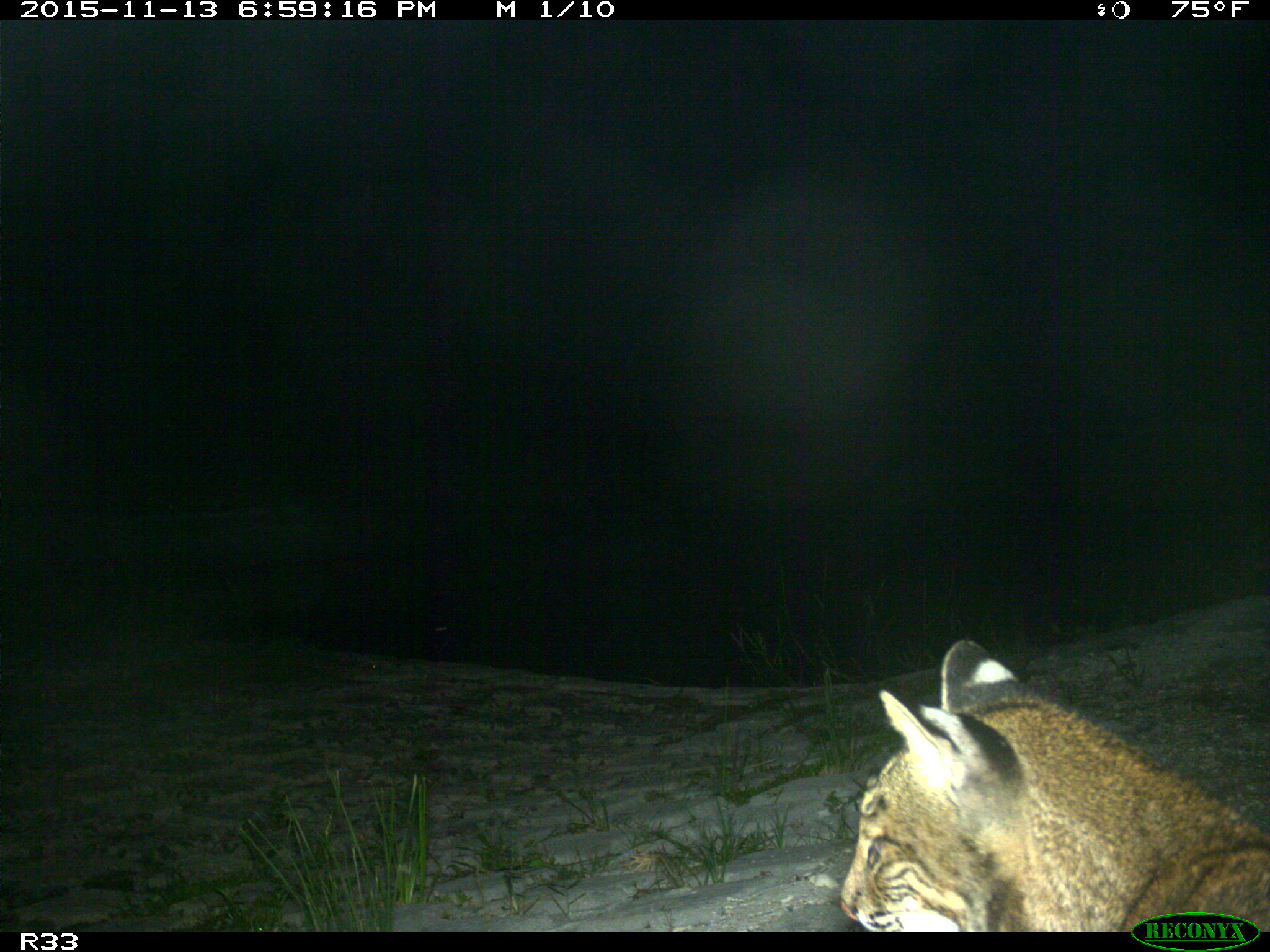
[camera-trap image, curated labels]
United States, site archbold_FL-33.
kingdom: Animalia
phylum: Chordata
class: Mammalia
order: Carnivora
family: Felidae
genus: Lynx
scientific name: Lynx rufus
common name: bobcat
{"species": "Lynx rufus (bobcat)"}